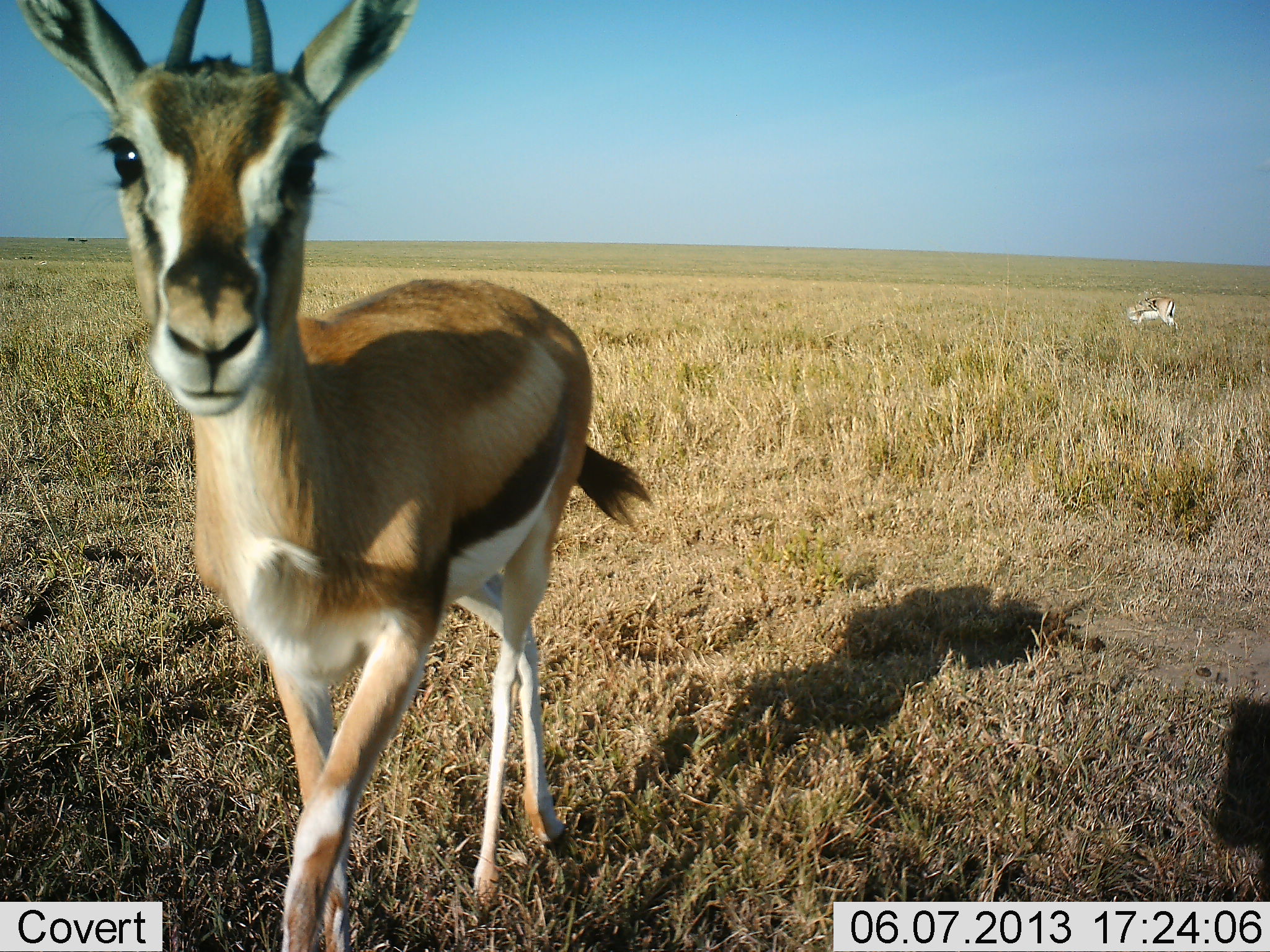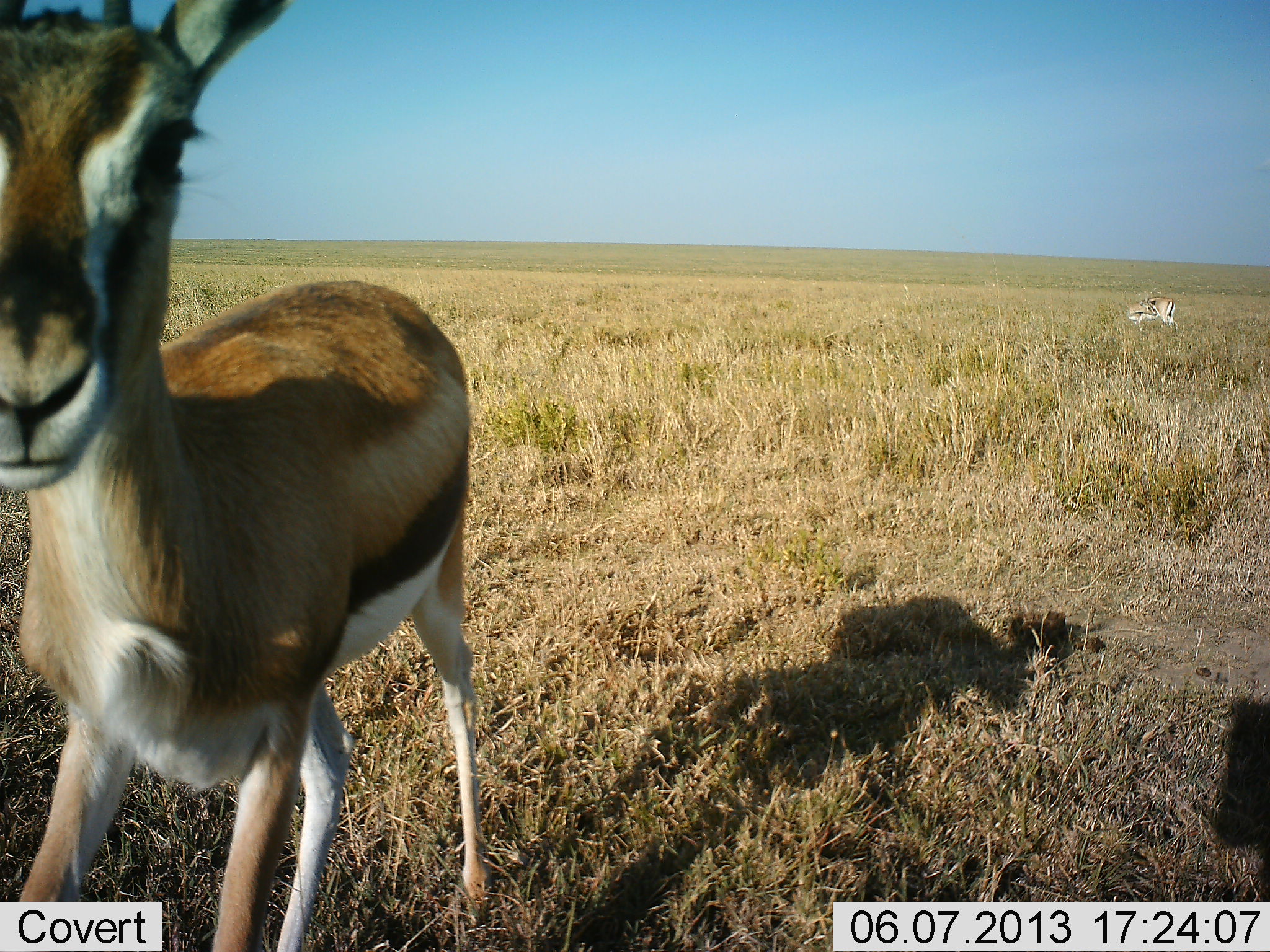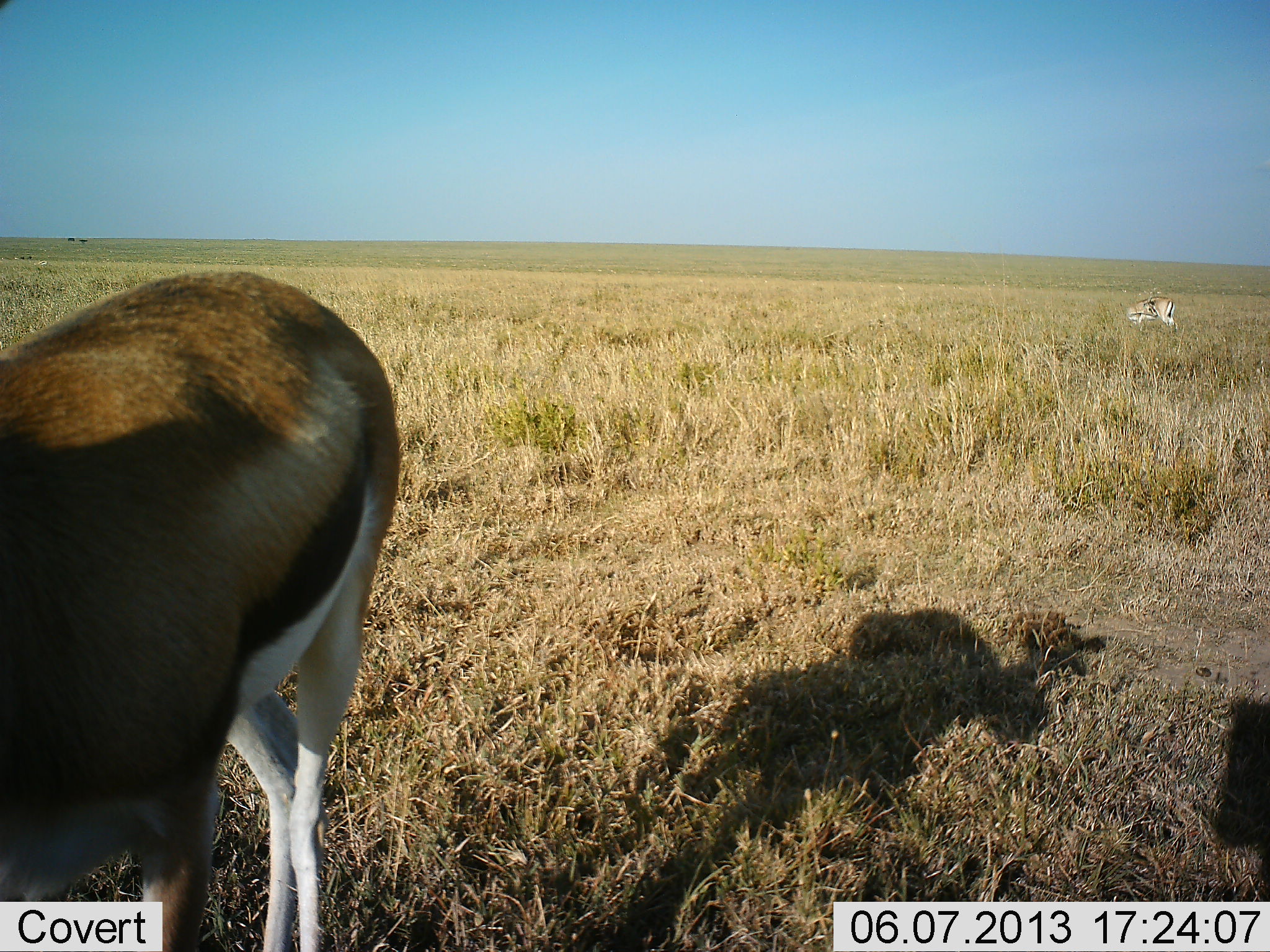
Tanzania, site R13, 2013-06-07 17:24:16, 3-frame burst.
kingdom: Animalia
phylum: Chordata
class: Mammalia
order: Artiodactyla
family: Bovidae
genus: Eudorcas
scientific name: Eudorcas thomsonii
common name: thomson's gazelle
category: gazellethomsons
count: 3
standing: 70%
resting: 10%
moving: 80%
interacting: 0%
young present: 0%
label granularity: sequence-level